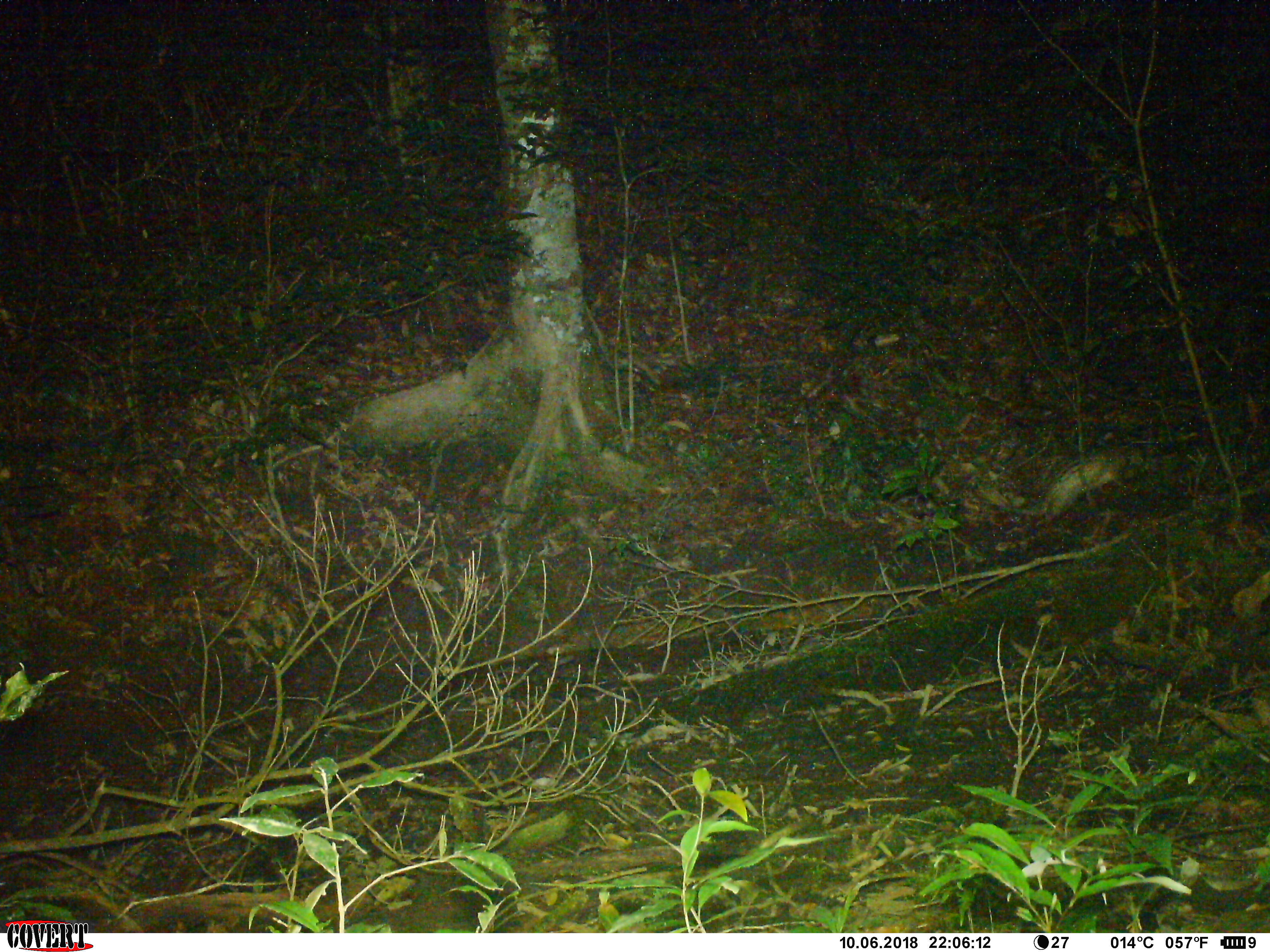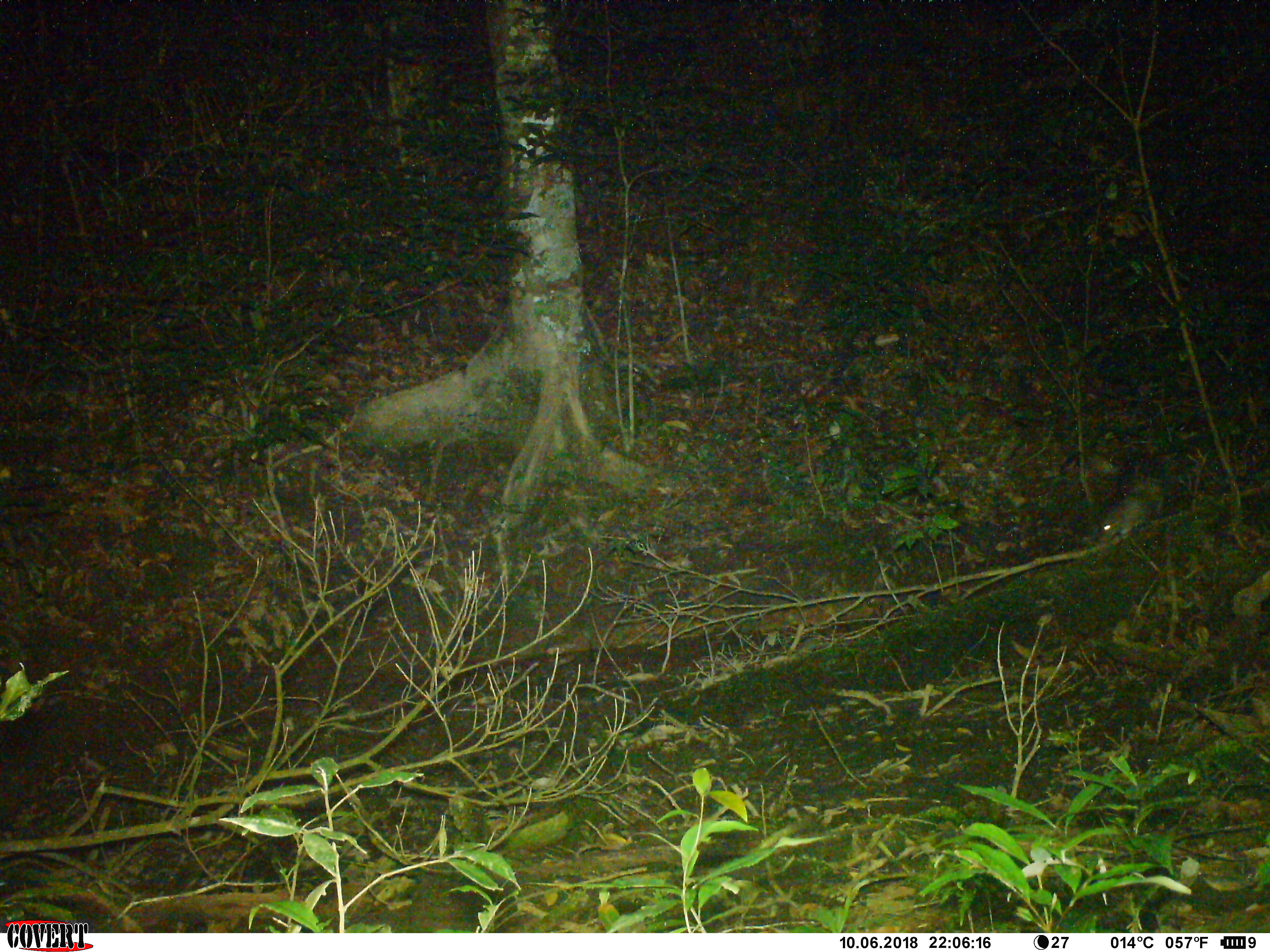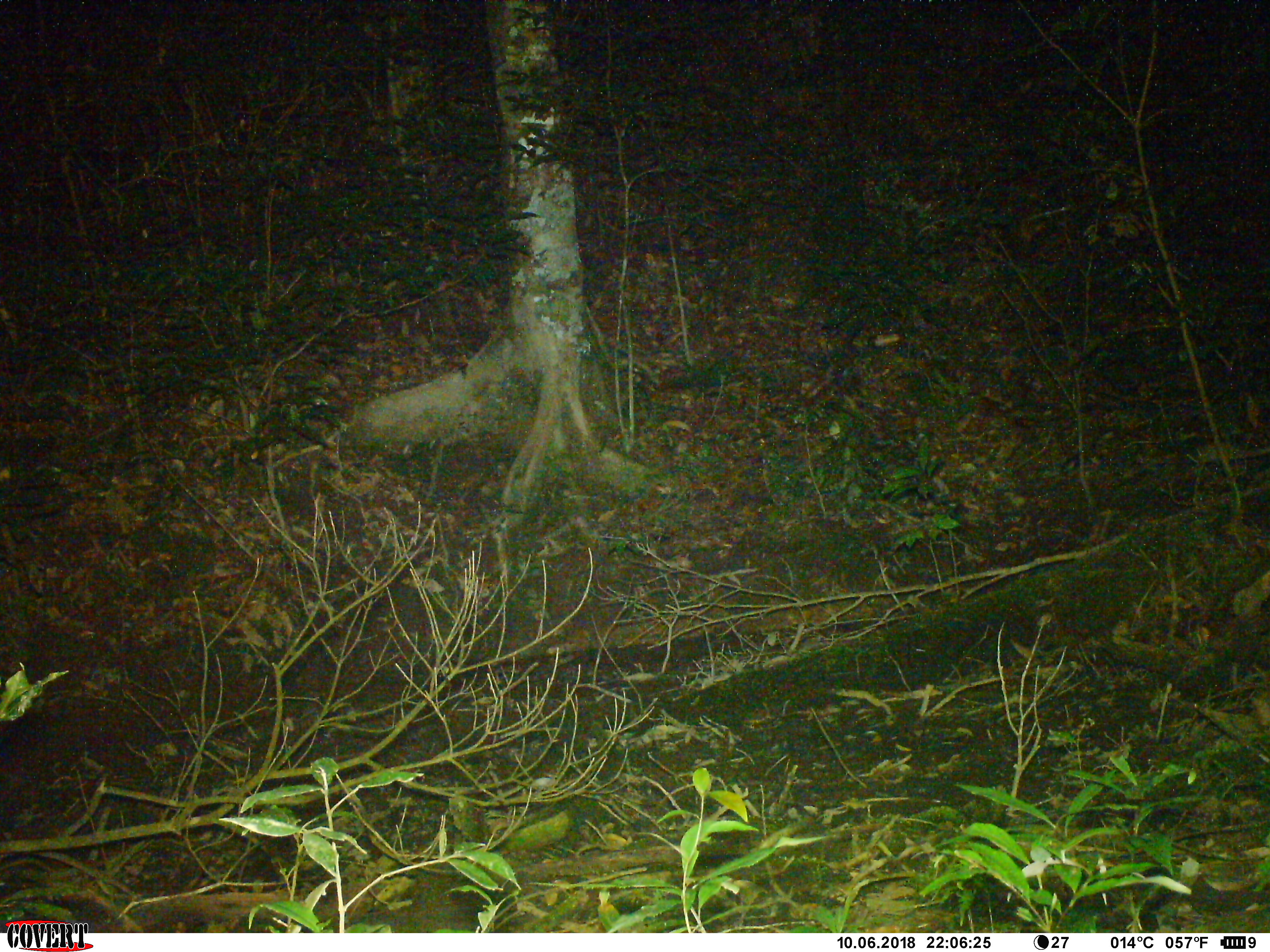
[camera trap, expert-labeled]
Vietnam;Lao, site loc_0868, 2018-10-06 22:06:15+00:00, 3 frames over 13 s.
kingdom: Animalia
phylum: Chordata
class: Mammalia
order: Rodentia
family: Hystricidae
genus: Atherurus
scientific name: Atherurus macrourus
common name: asiatic brush-tailed porcupine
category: asiatic brush tailed porcupine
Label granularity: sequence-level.